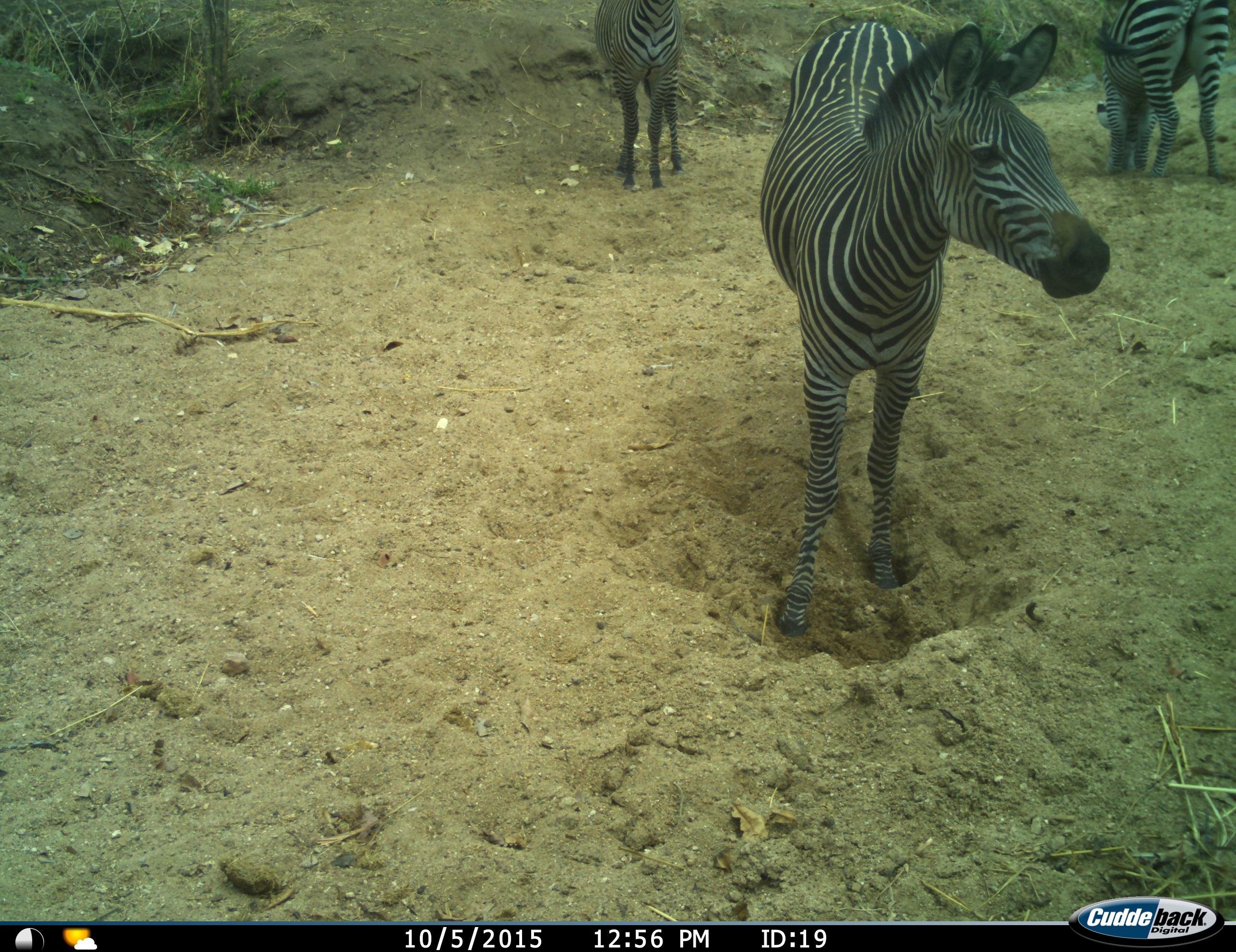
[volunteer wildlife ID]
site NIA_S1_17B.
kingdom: Animalia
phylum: Chordata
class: Mammalia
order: Perissodactyla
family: Equidae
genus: Equus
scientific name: Equus quagga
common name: plains zebra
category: zebraplains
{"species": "zebraplains (plains zebra) (Equus quagga)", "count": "3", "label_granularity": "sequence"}